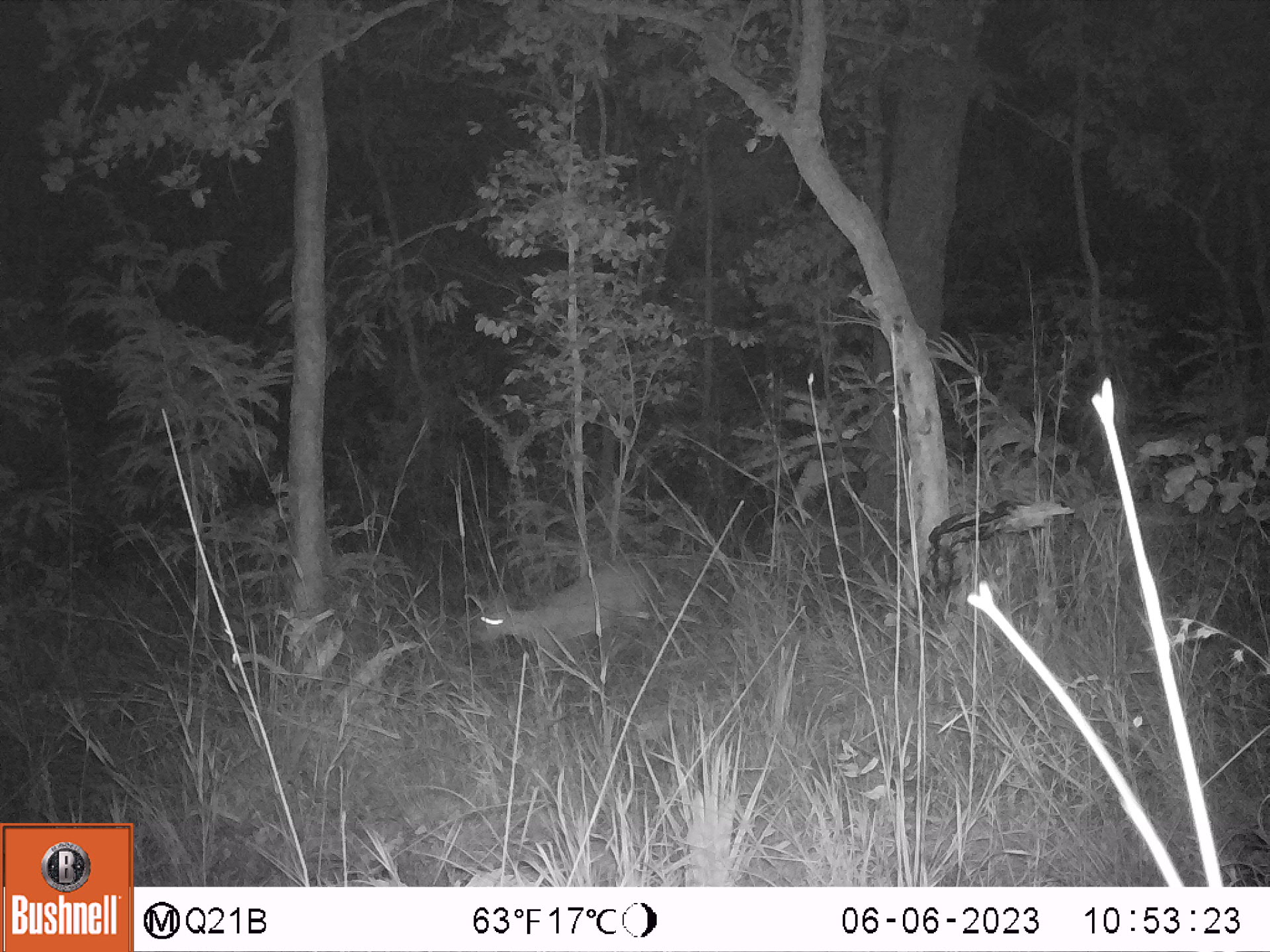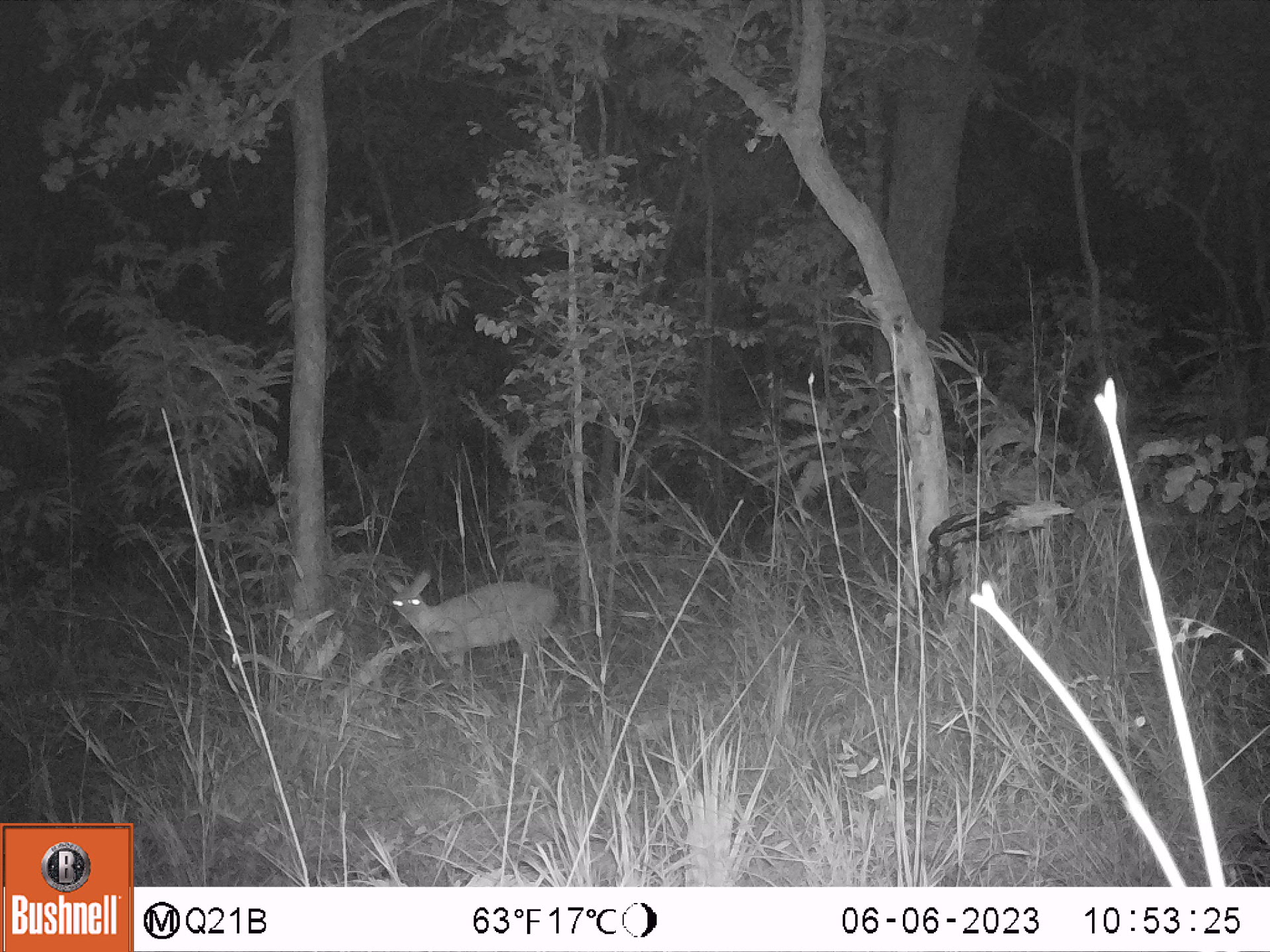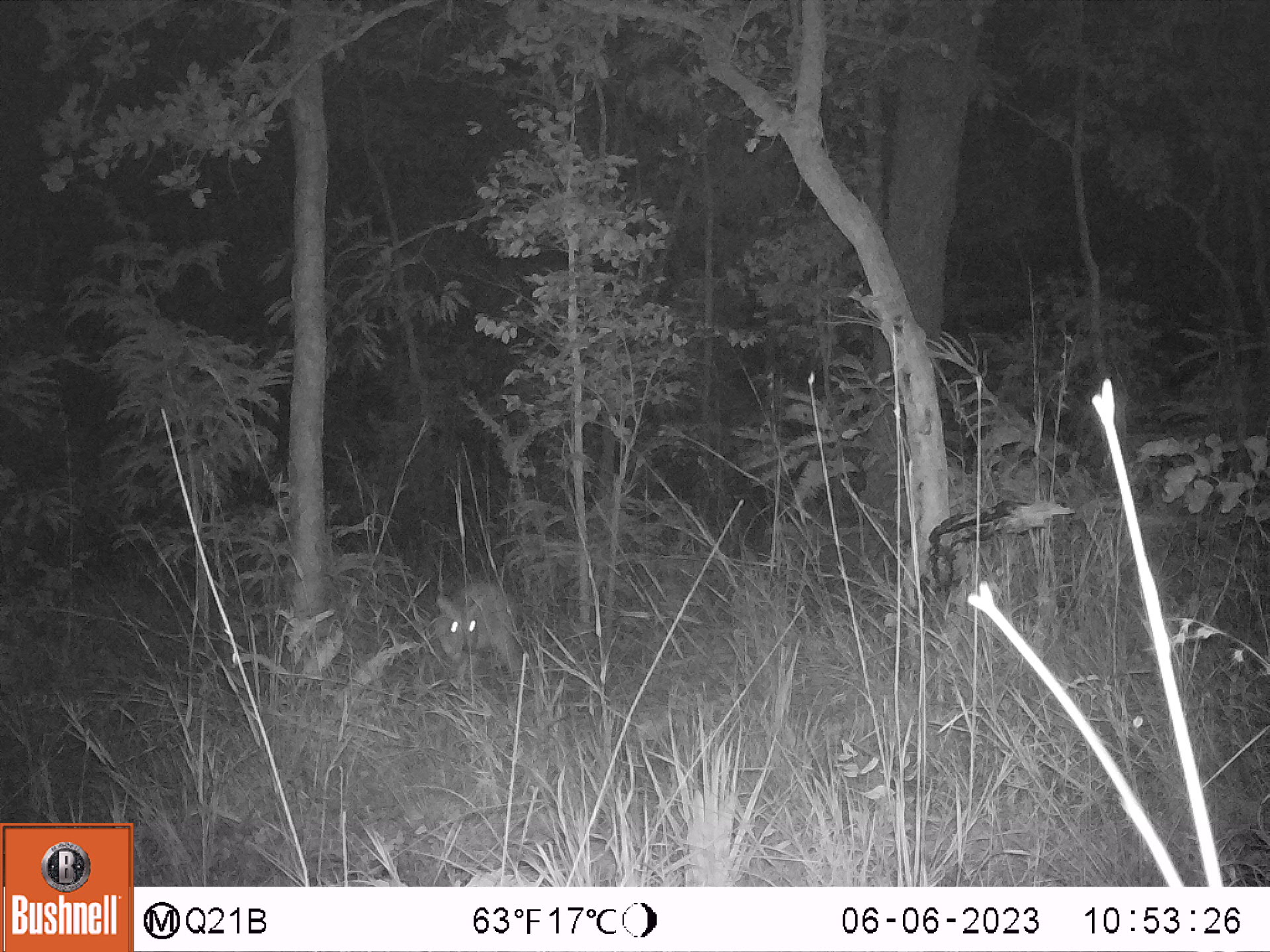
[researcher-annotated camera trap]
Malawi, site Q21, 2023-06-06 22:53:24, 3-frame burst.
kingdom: Animalia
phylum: Chordata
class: Mammalia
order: Artiodactyla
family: Bovidae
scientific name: Antilopinae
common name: small antelope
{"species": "small antelope (Antilopinae)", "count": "1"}